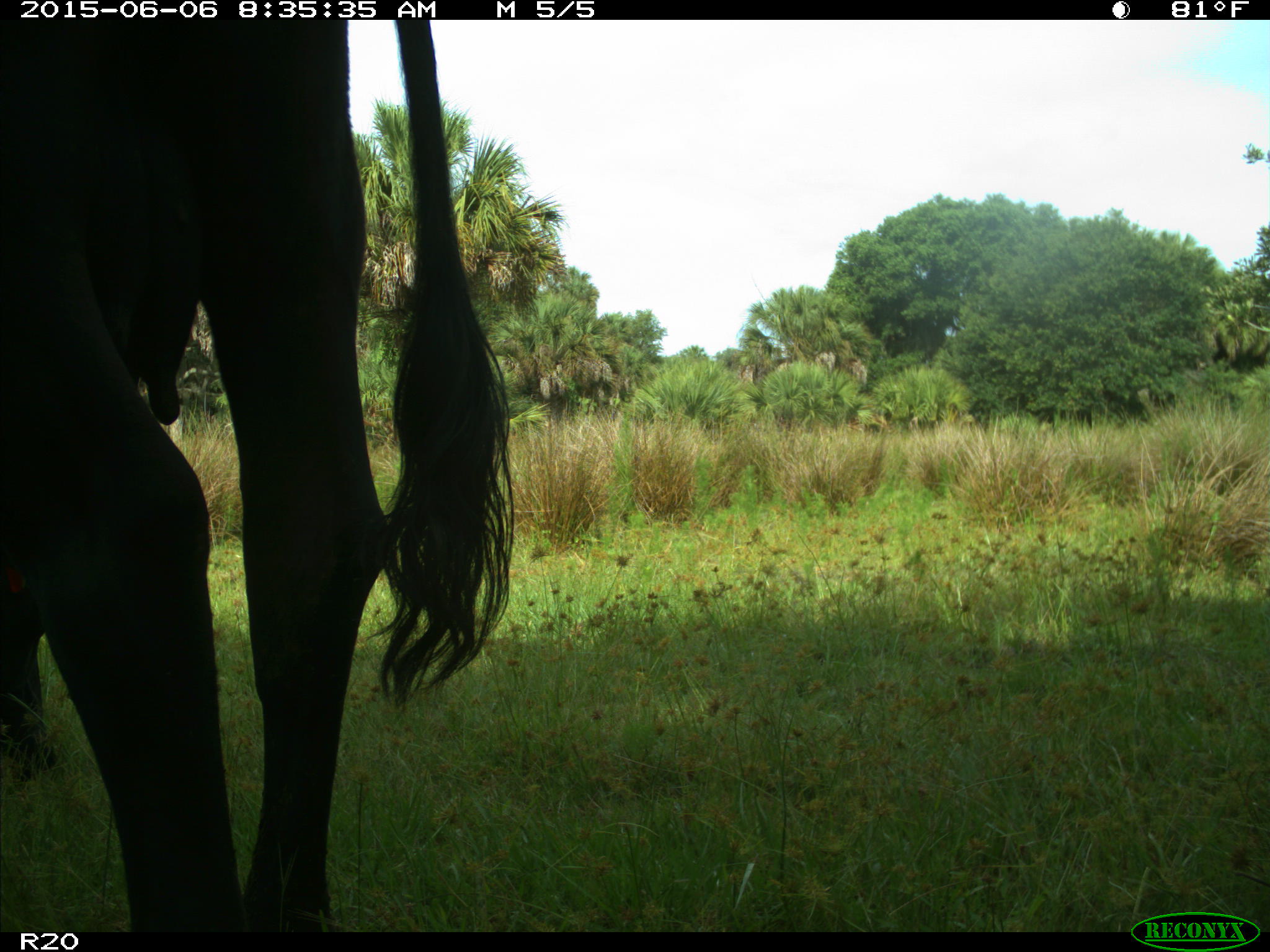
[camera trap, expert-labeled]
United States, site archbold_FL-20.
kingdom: Animalia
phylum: Chordata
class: Mammalia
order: Artiodactyla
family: Bovidae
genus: Bos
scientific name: Bos taurus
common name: domestic cow